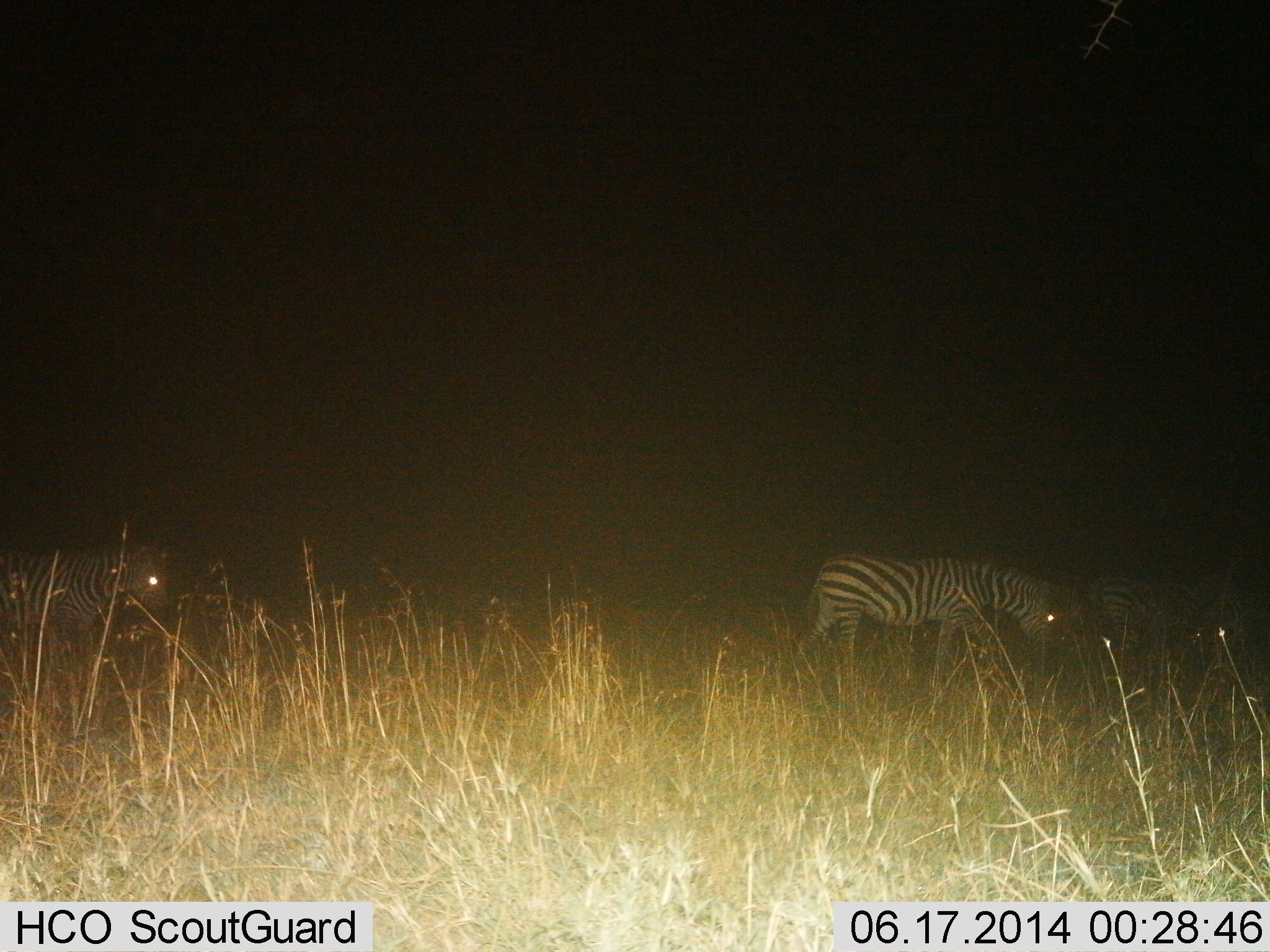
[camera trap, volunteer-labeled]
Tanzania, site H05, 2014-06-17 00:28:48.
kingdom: Animalia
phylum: Chordata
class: Mammalia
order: Perissodactyla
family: Equidae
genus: Equus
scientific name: Equus quagga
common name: plains zebra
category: zebra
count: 3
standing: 20%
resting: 0%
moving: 70%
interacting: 0%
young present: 0%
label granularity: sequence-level